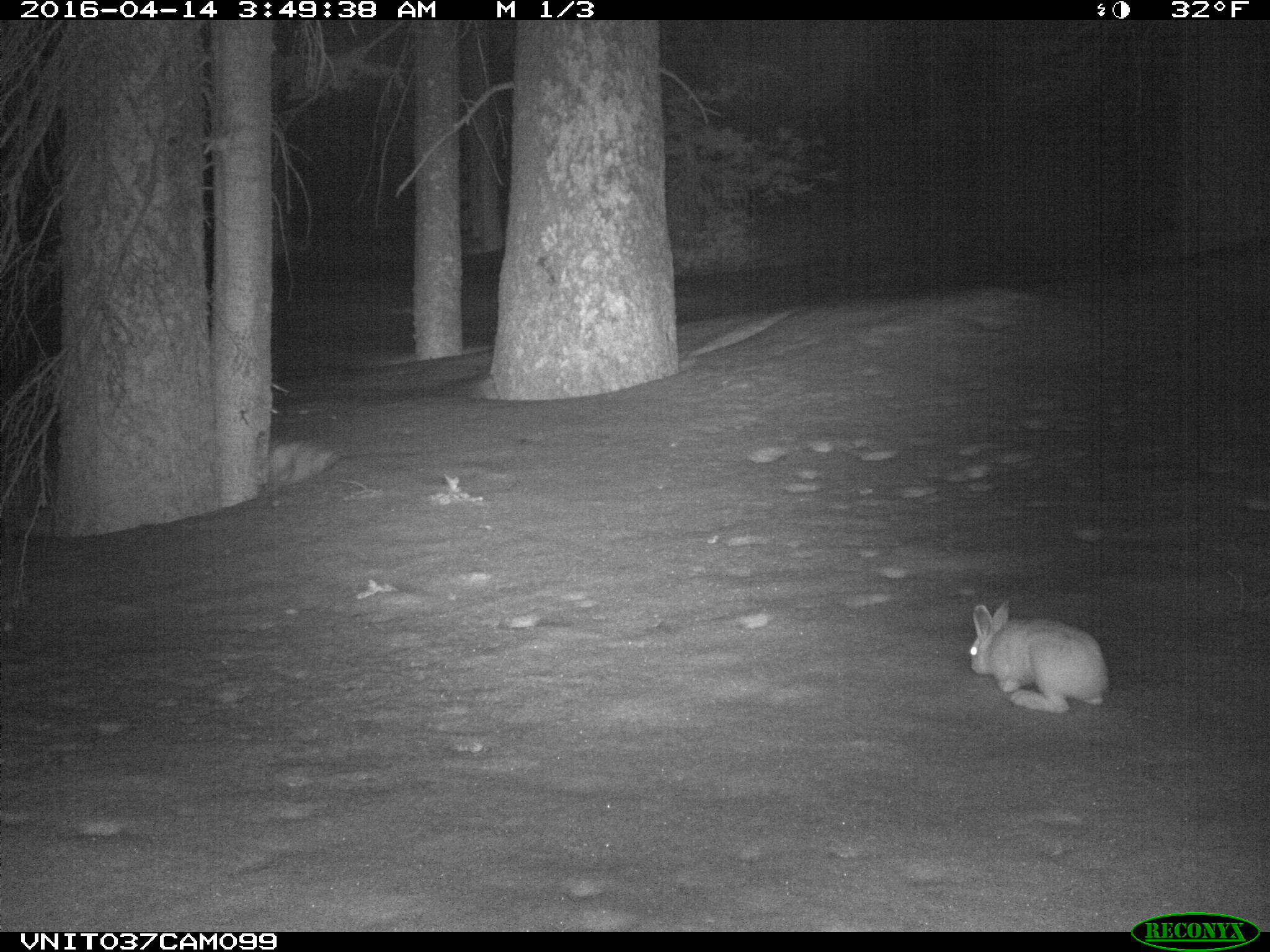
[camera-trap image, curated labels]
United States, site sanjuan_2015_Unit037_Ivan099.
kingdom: Animalia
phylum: Chordata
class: Mammalia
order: Lagomorpha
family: Leporidae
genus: Lepus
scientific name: Lepus americanus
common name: snowshoe hare